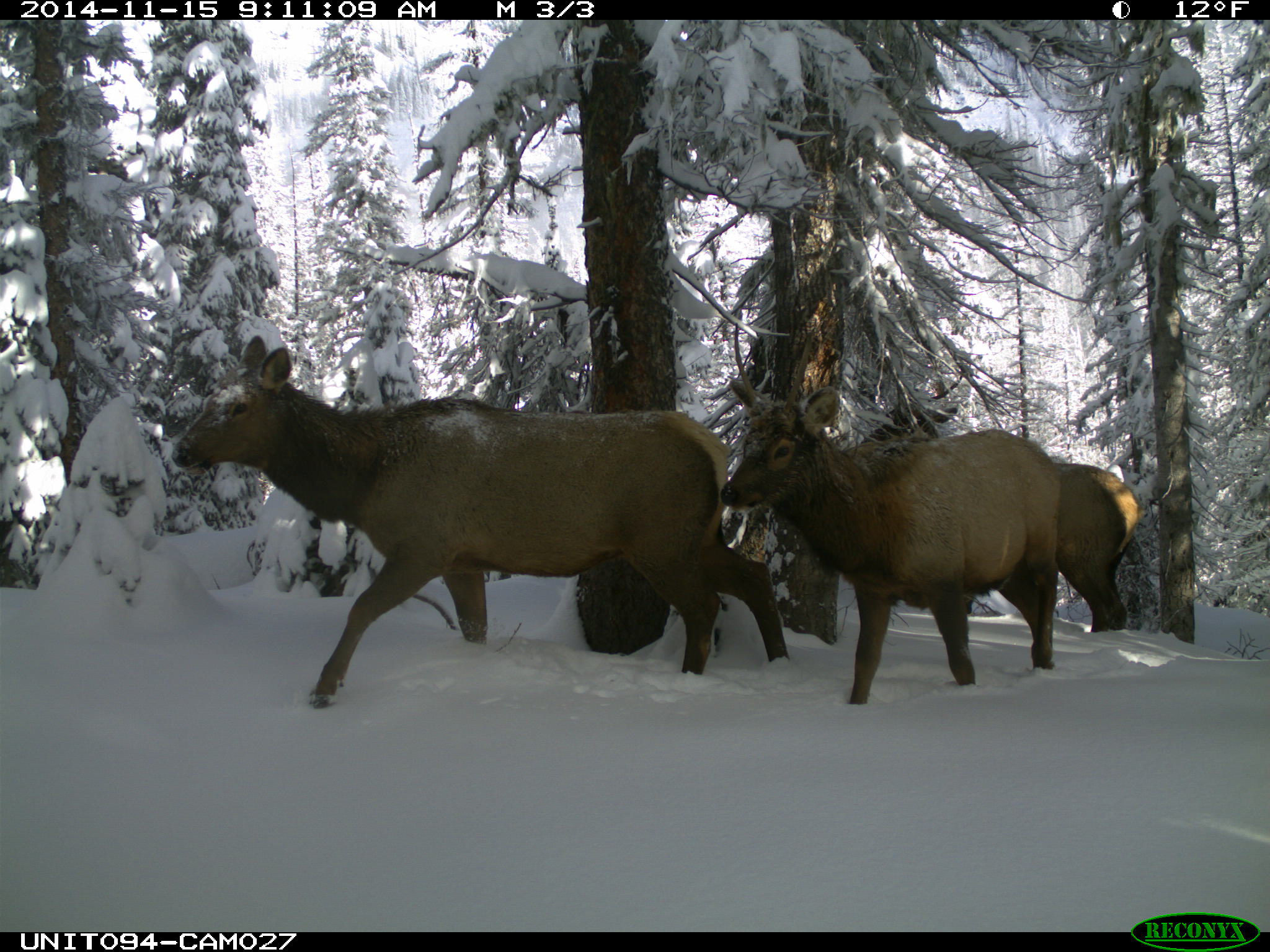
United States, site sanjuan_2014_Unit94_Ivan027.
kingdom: Animalia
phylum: Chordata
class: Mammalia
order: Artiodactyla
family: Cervidae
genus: Cervus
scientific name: Cervus elaphus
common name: red deer